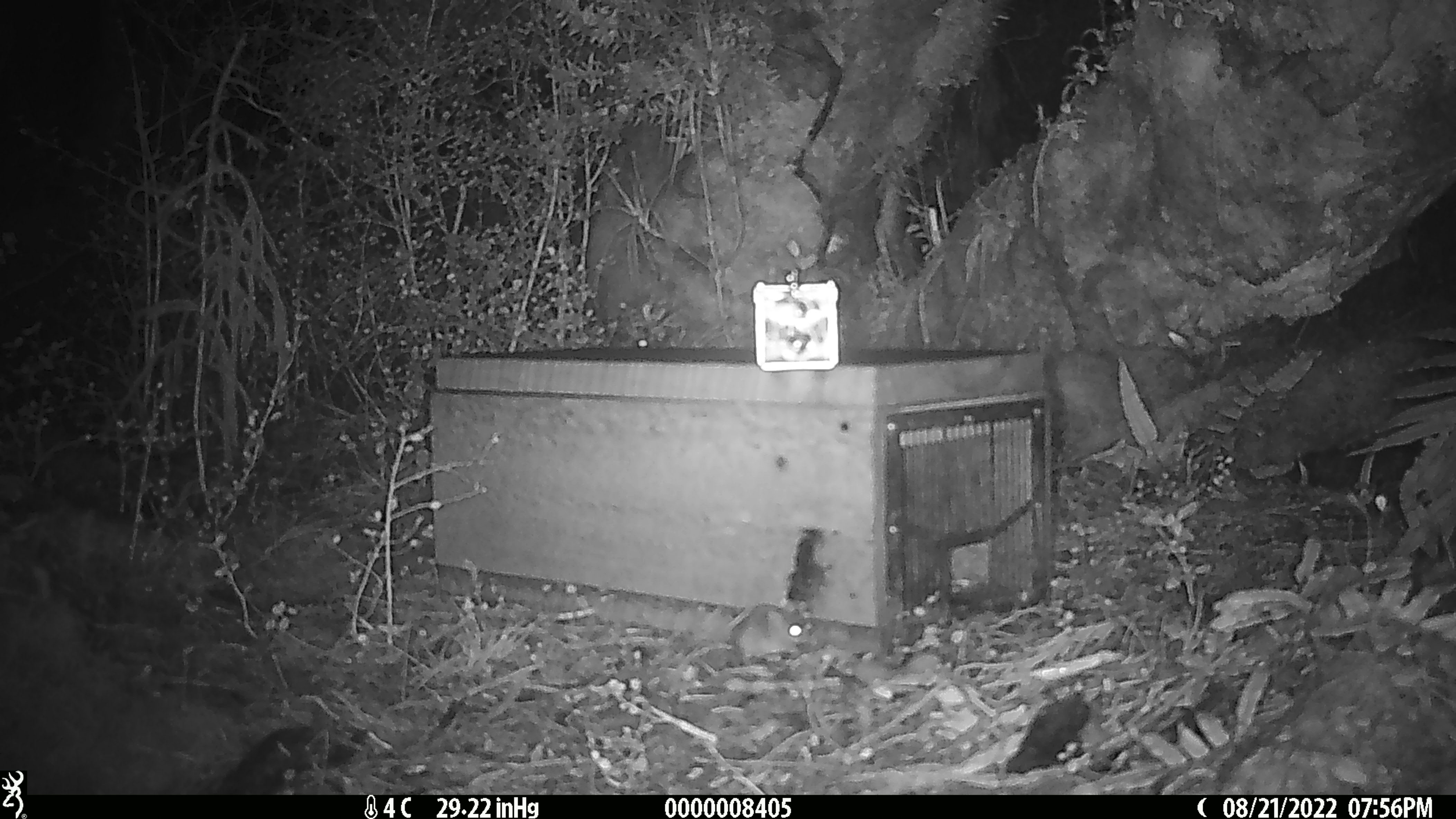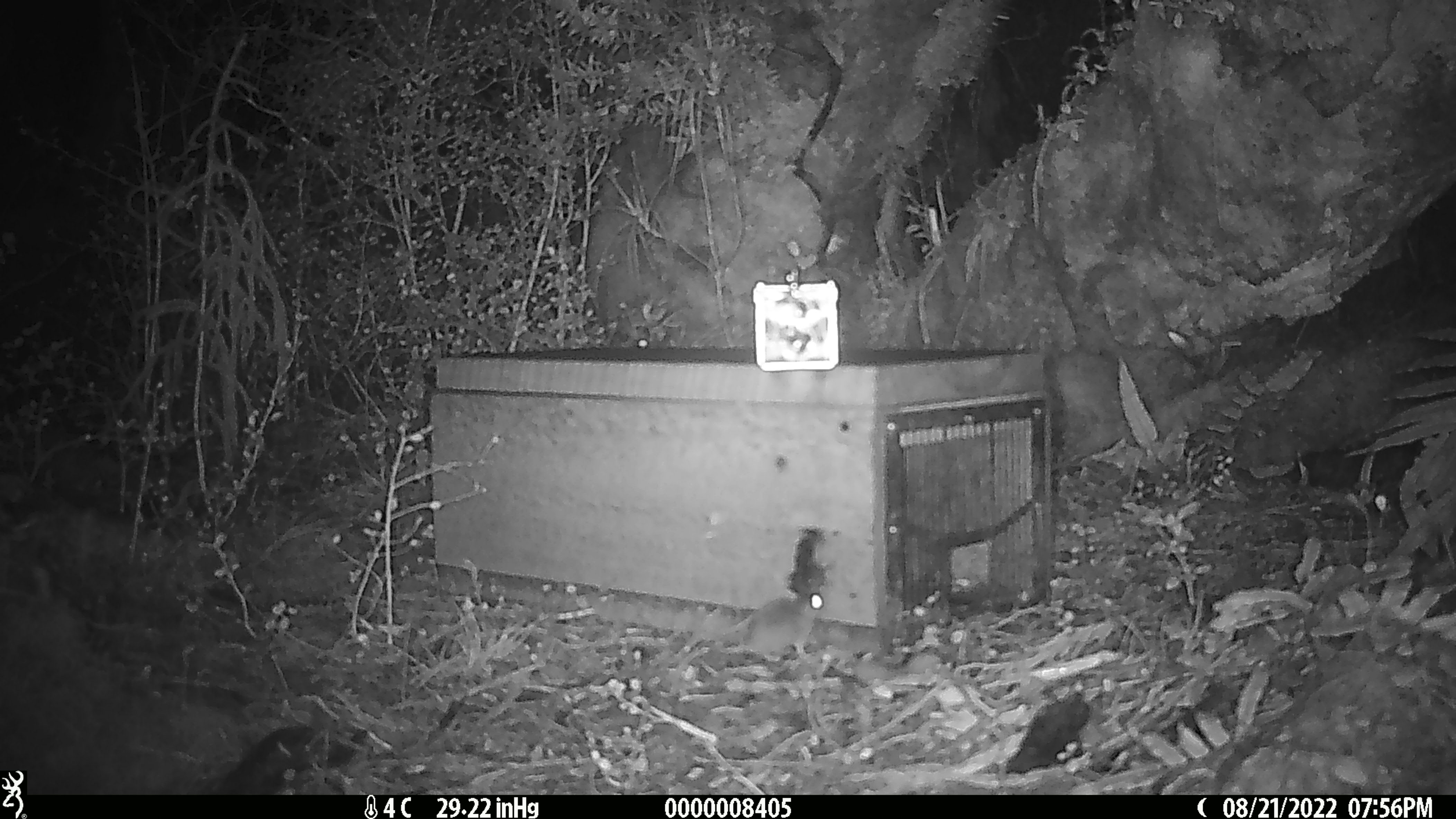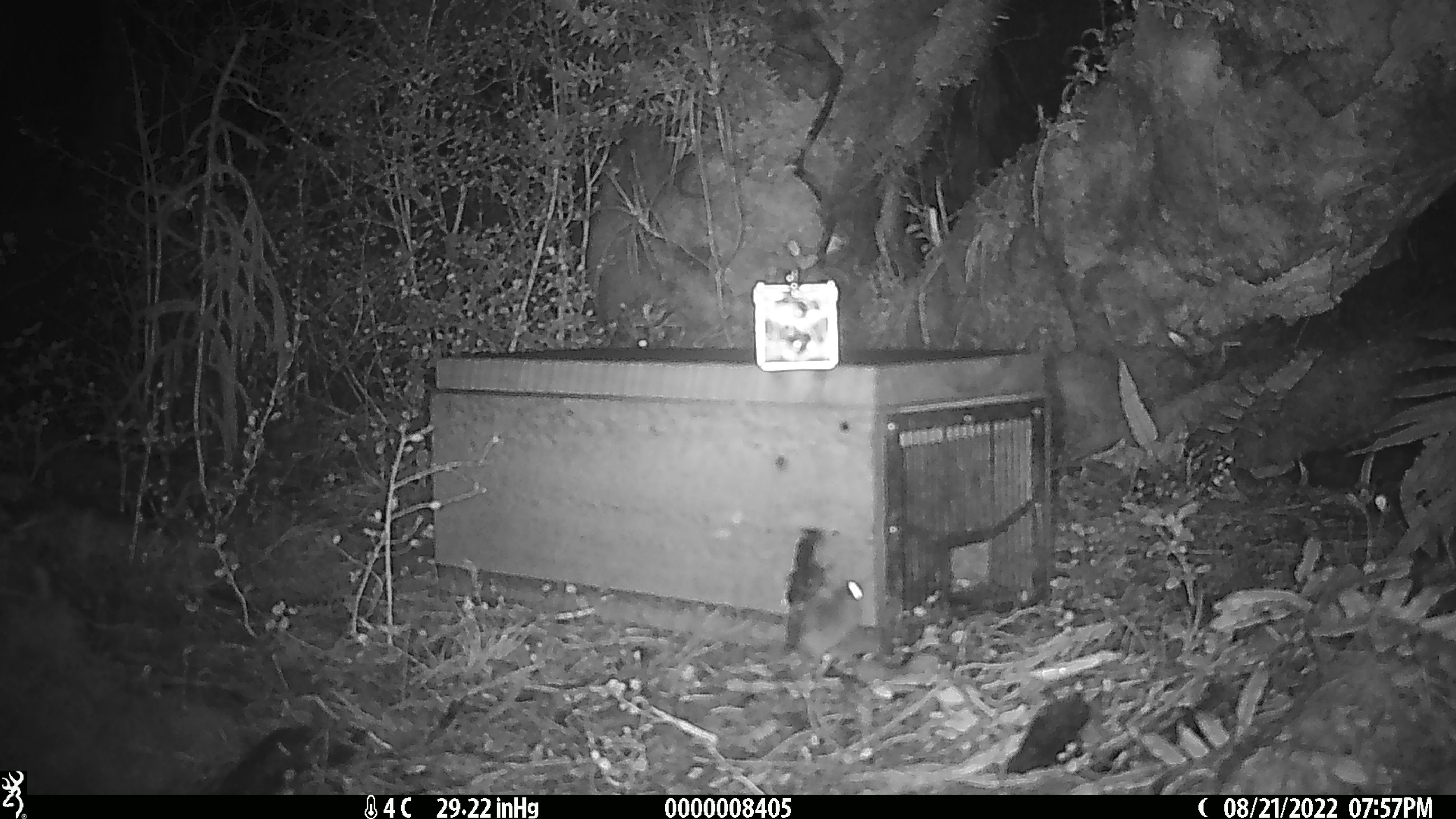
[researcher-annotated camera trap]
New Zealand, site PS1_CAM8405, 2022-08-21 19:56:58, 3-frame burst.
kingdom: Animalia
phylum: Chordata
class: Mammalia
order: Rodentia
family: Muridae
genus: Mus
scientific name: Mus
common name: mouse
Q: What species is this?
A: Mouse (Mus).